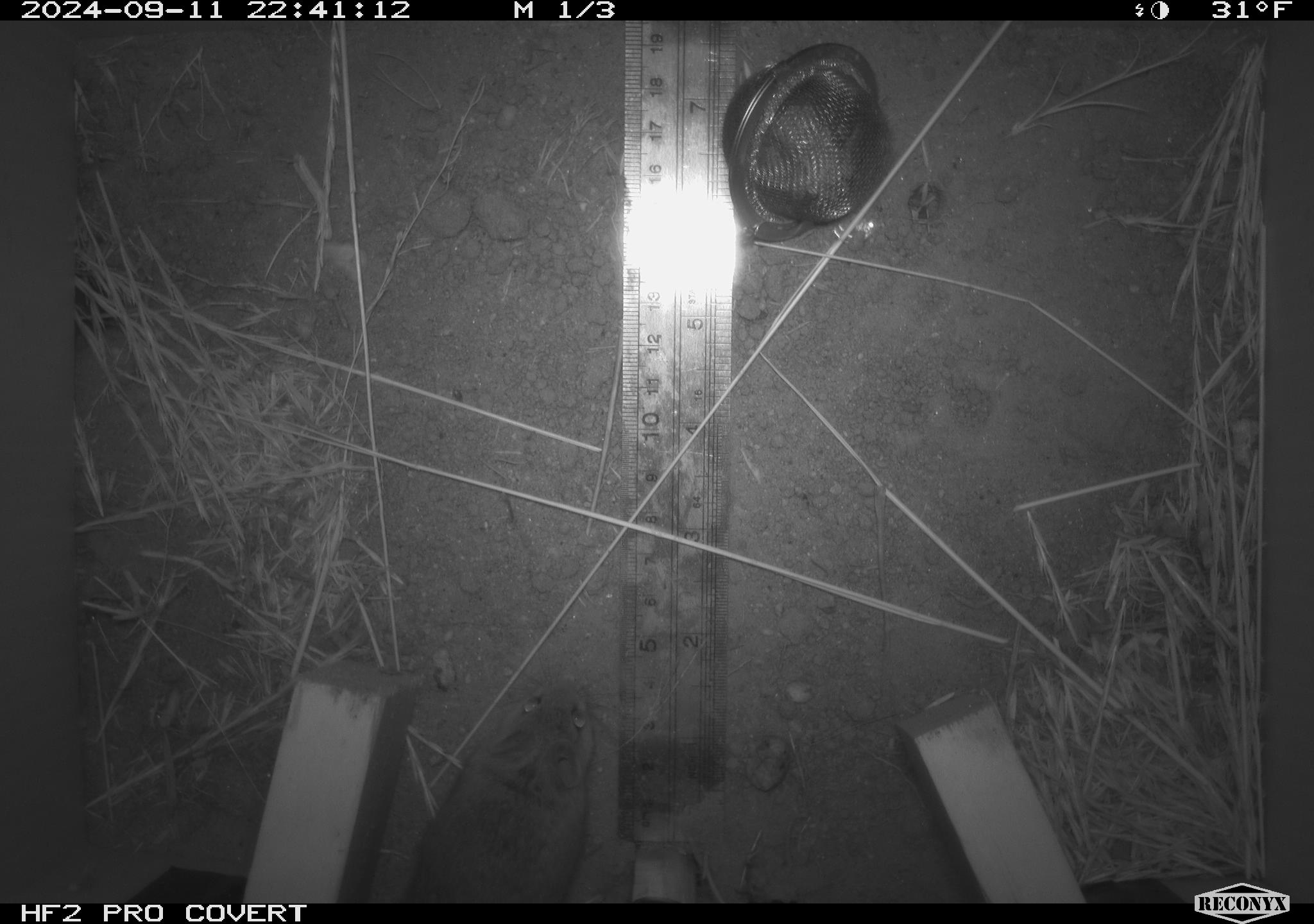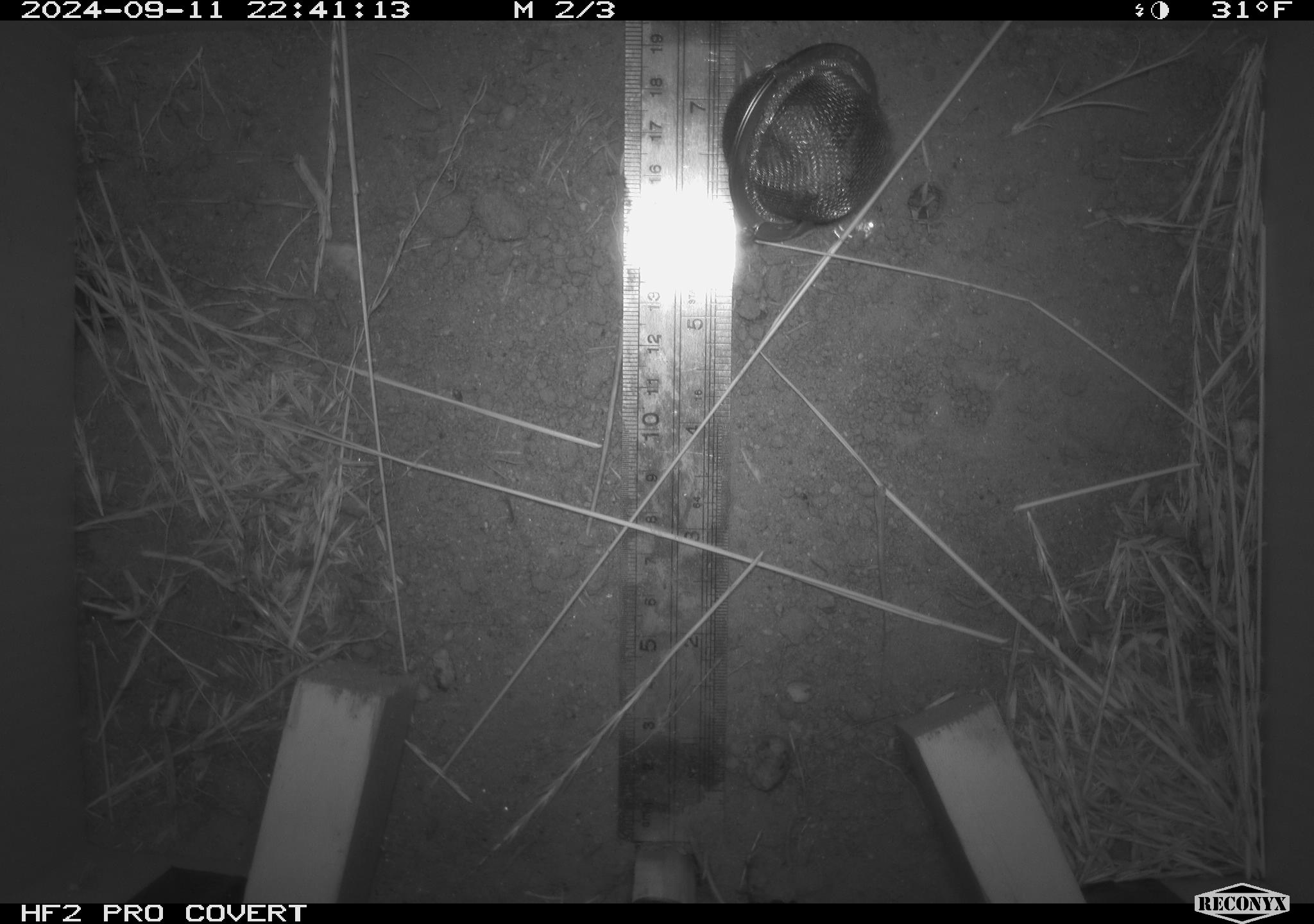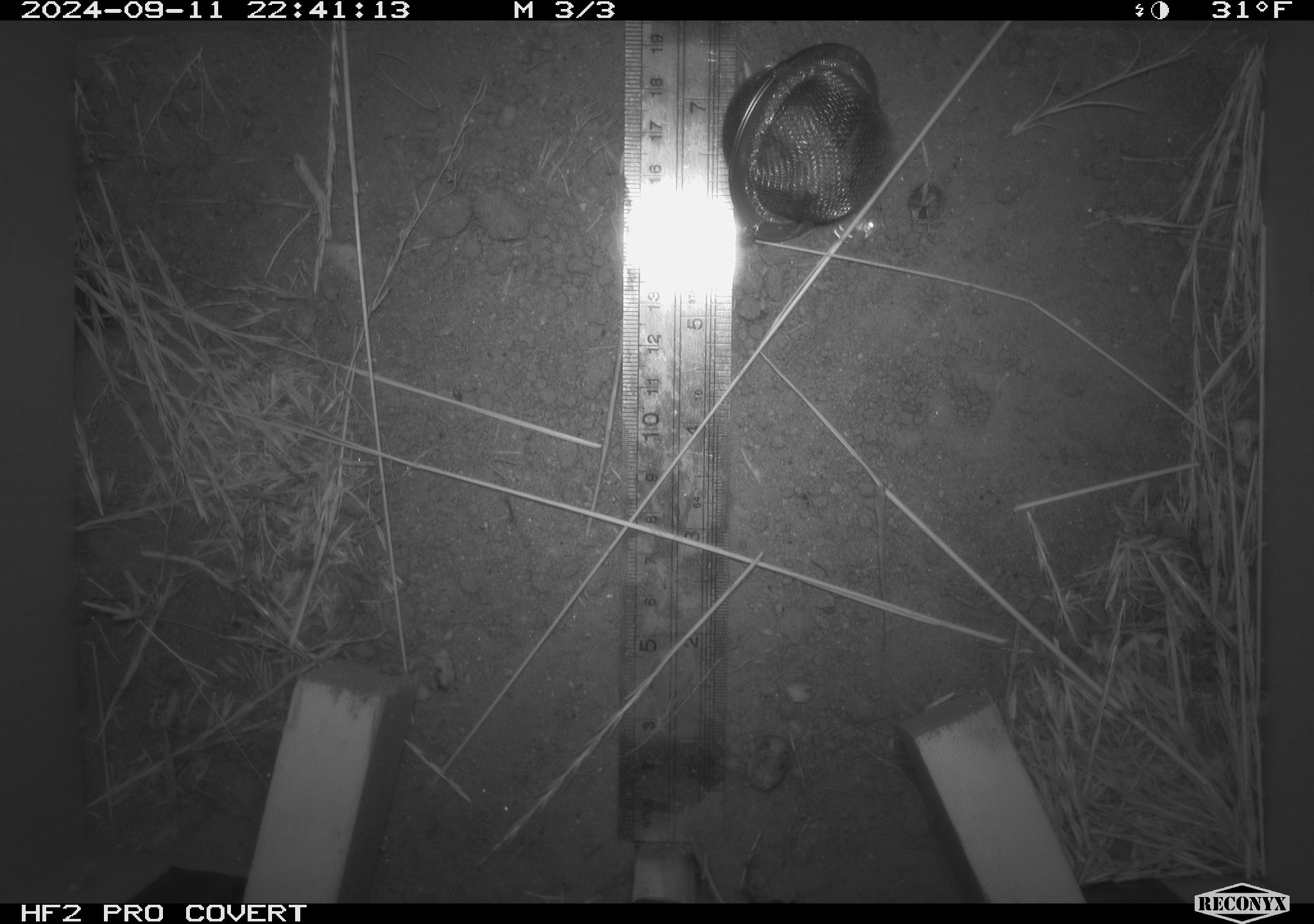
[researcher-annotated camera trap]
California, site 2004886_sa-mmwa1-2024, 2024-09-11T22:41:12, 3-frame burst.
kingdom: Animalia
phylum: Chordata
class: Mammalia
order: Rodentia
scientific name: Rodentia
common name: mouse species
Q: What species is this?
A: Mouse species (Rodentia).